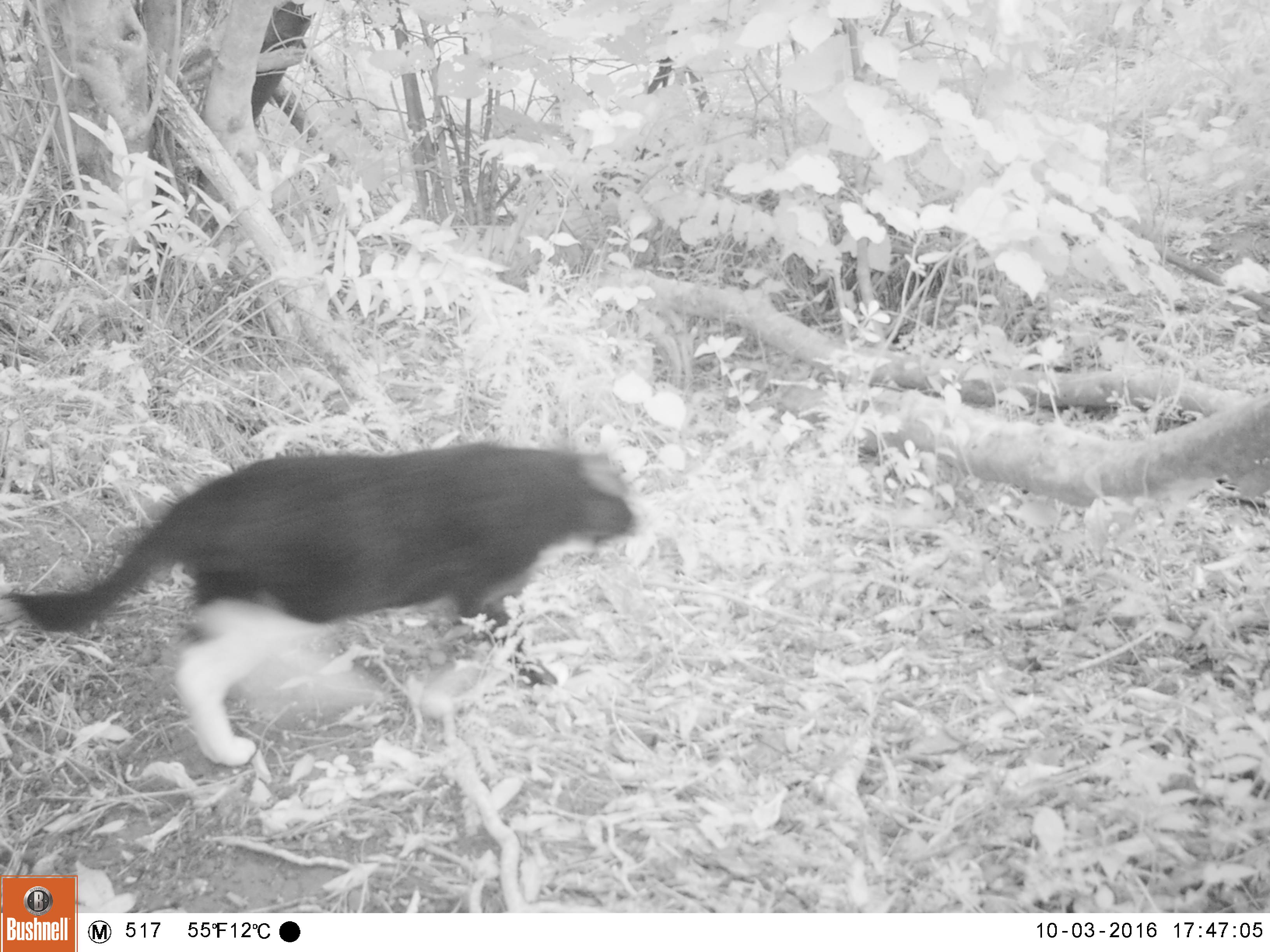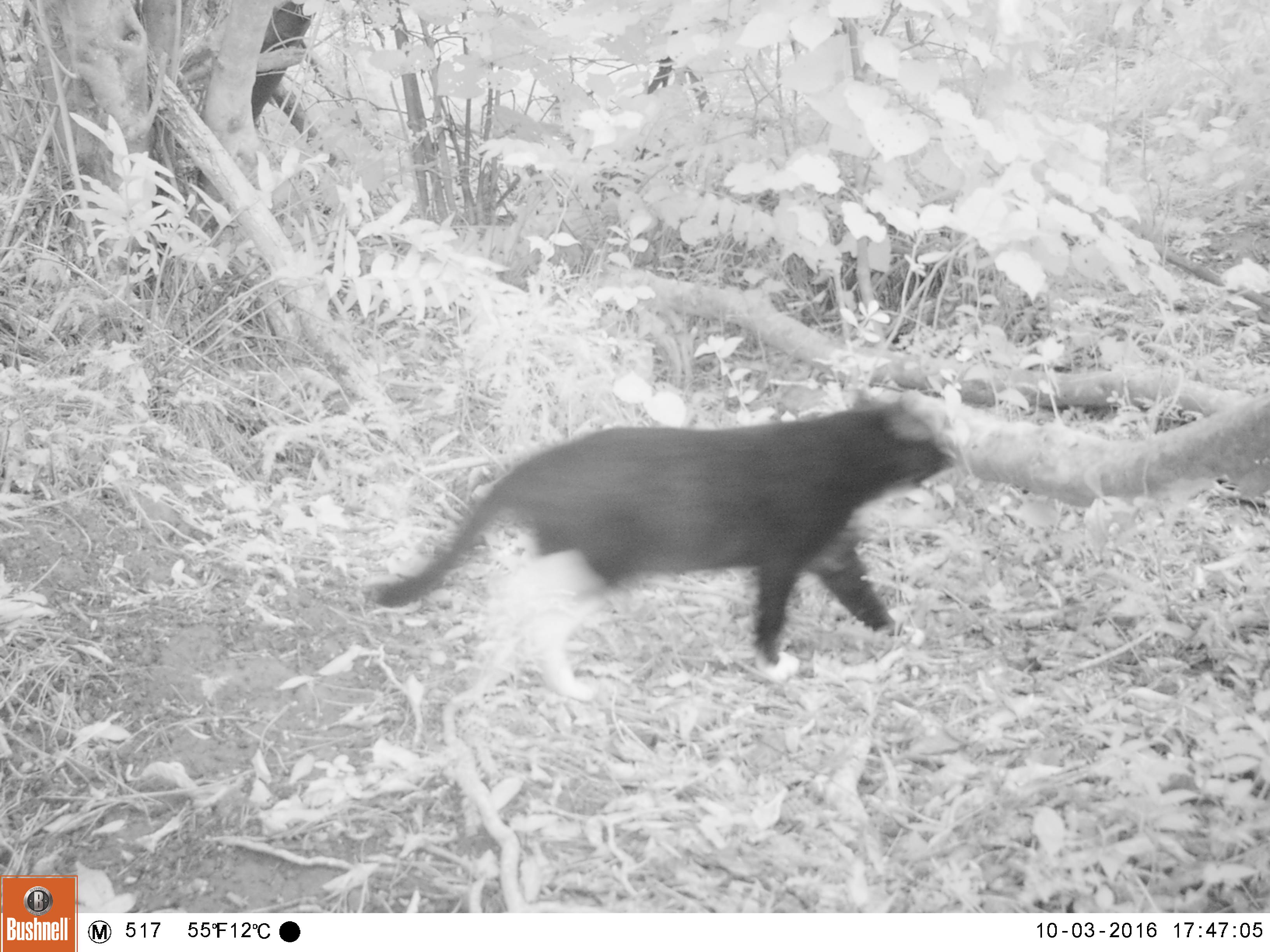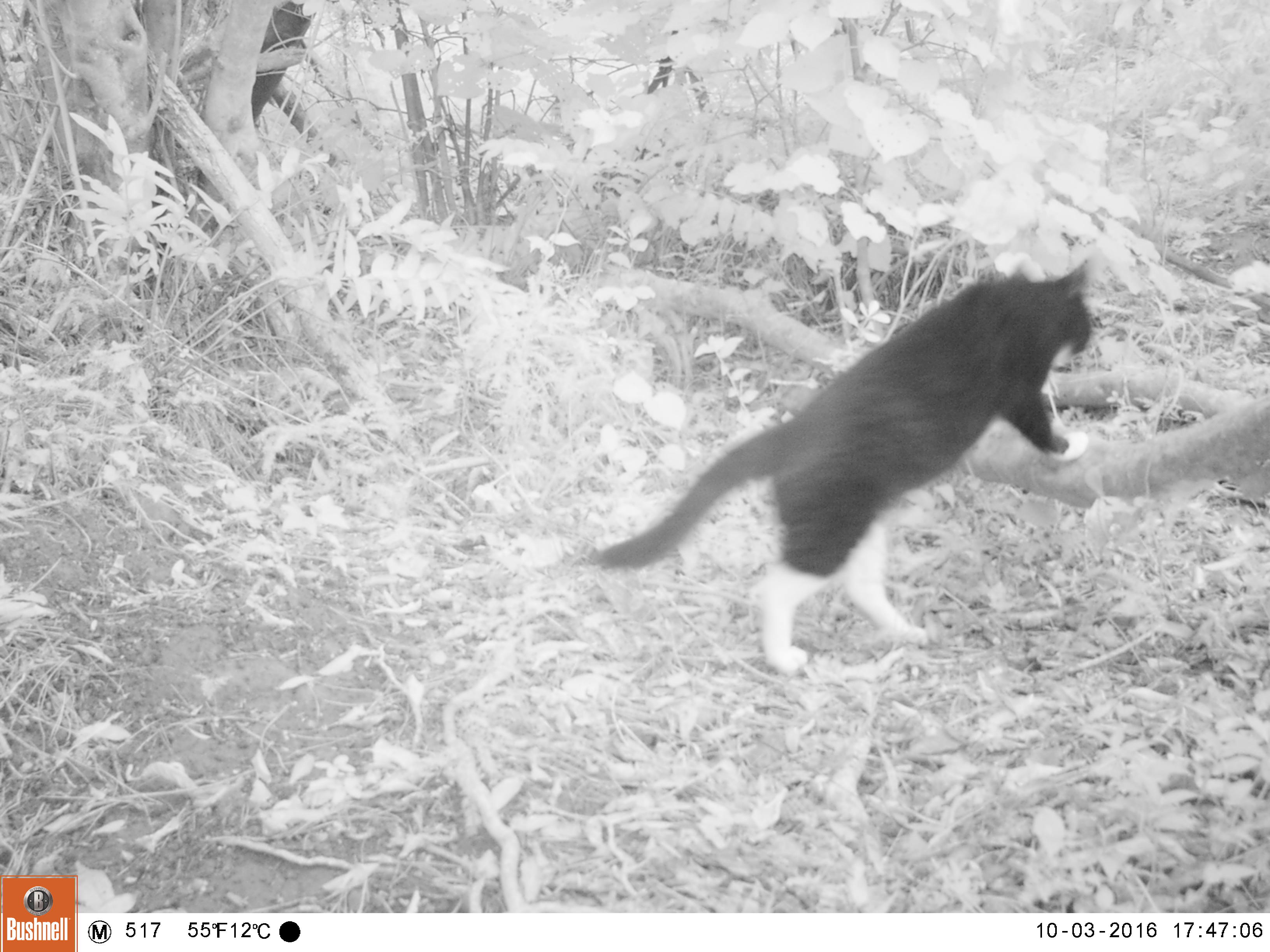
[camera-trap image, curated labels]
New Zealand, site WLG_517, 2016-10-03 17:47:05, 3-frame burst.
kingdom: Animalia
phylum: Chordata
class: Mammalia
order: Carnivora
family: Felidae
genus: Felis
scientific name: Felis catus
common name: domestic cat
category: cat